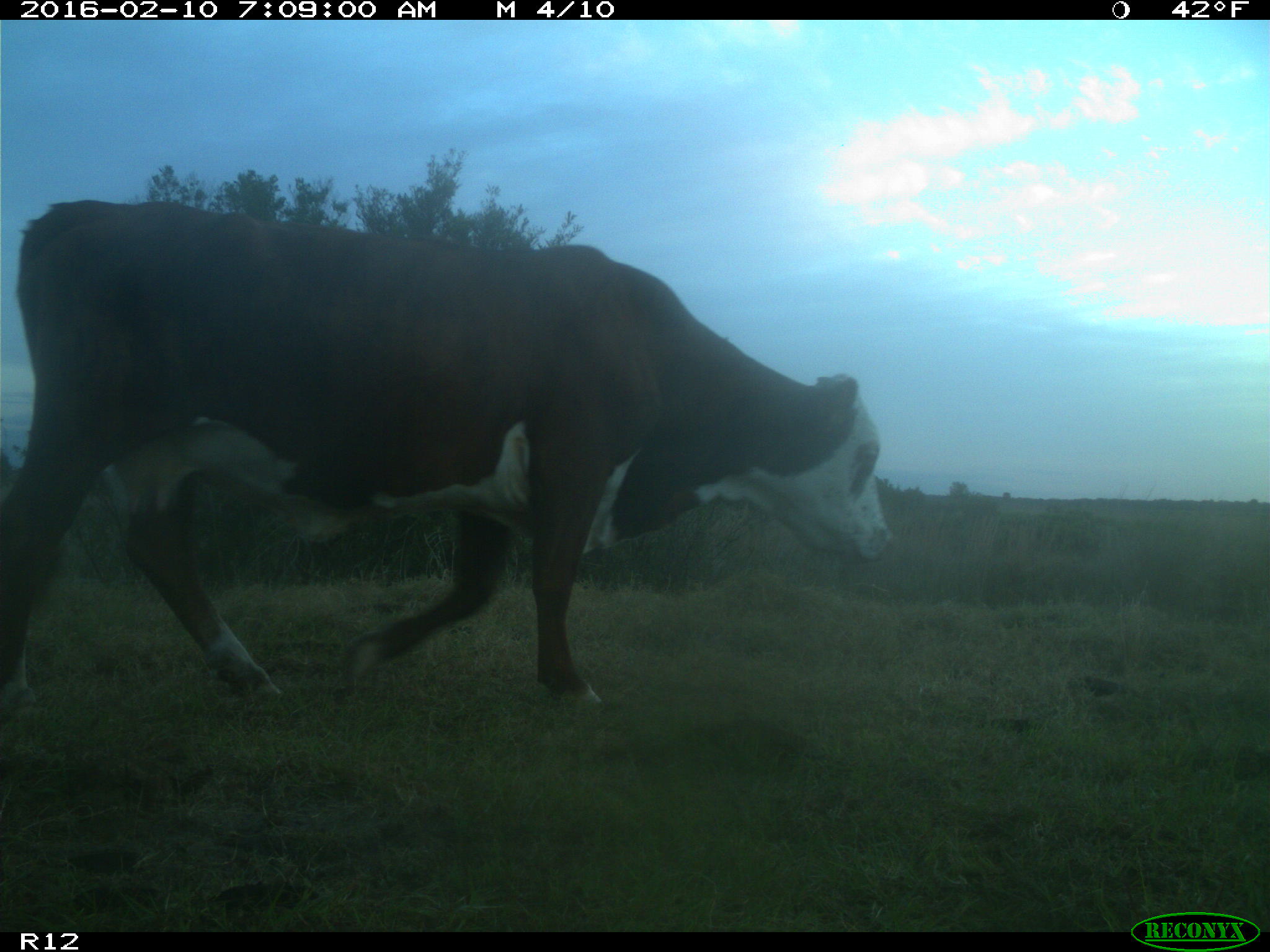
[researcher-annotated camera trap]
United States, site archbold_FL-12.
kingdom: Animalia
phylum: Chordata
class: Mammalia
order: Artiodactyla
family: Bovidae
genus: Bos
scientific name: Bos taurus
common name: domestic cow